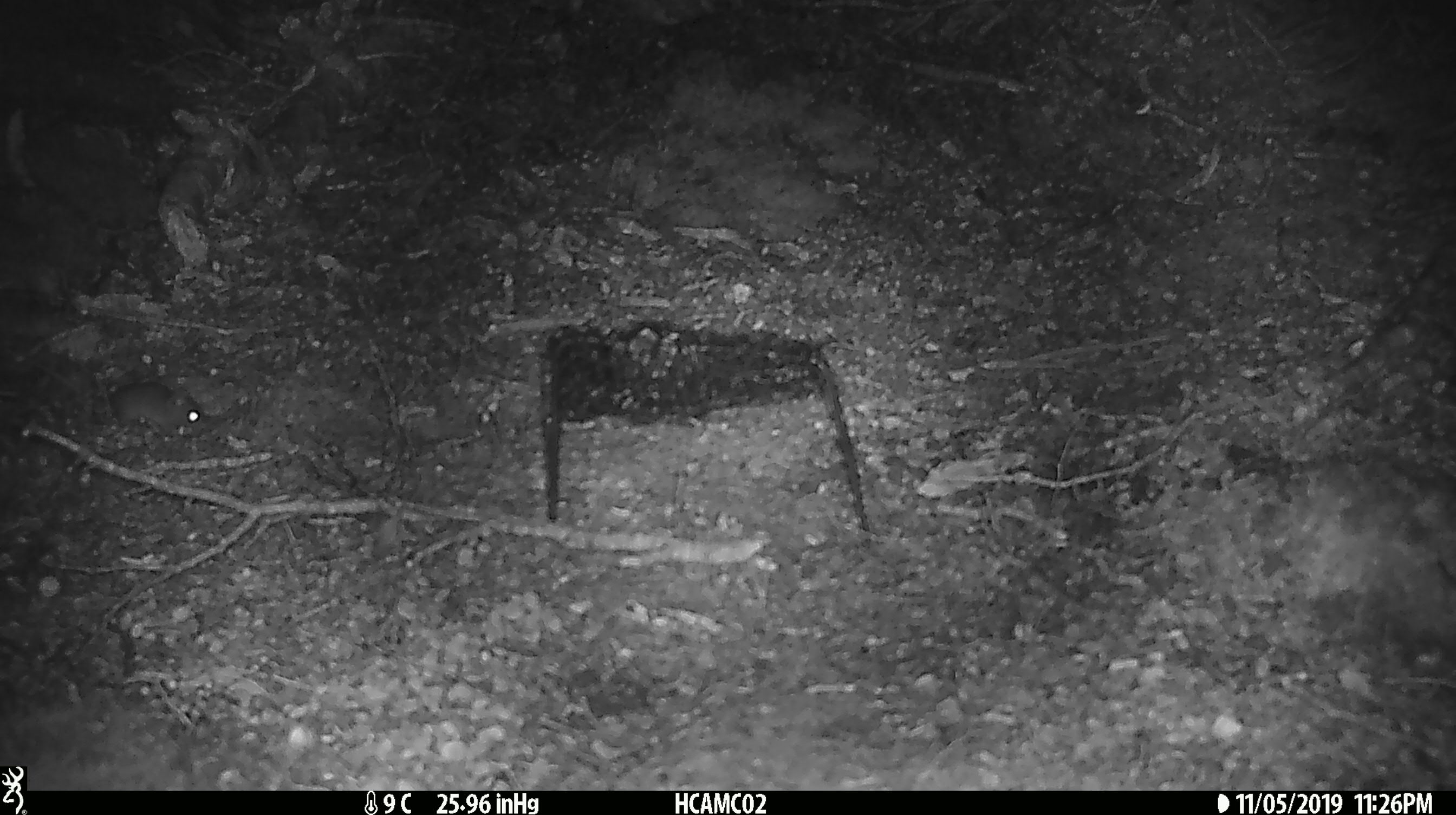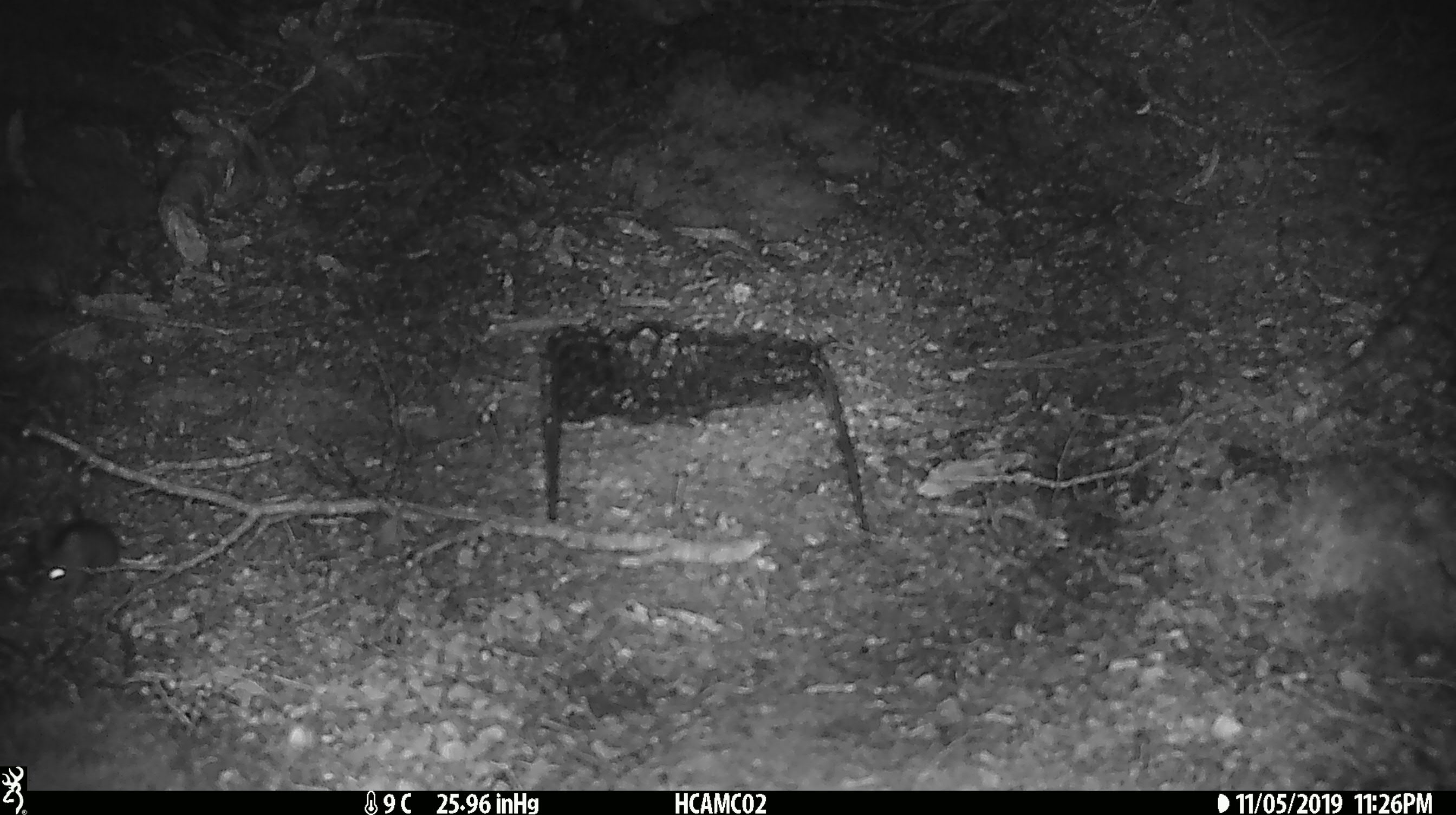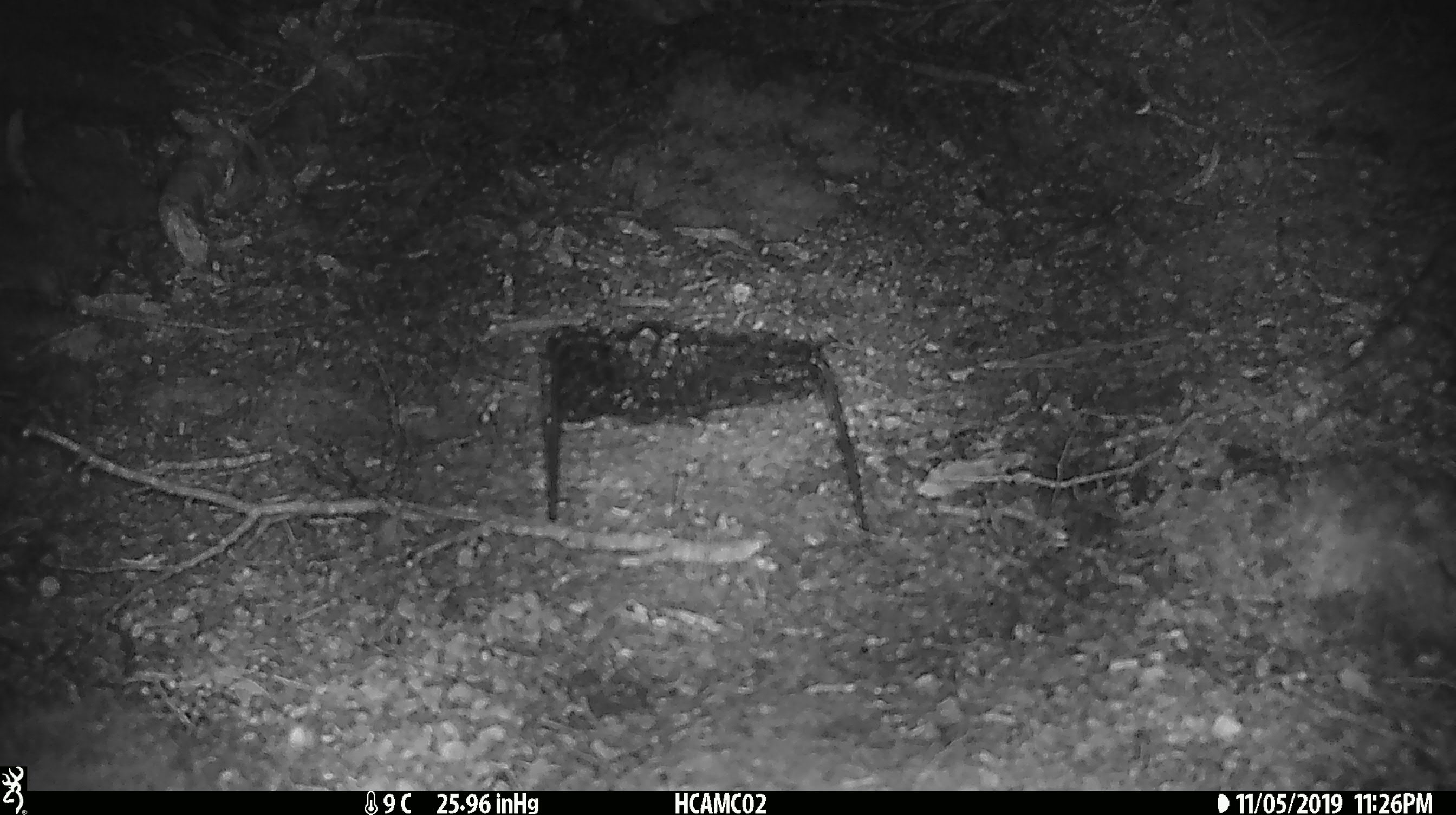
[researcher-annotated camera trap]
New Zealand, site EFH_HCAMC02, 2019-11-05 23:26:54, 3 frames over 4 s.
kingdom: Animalia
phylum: Chordata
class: Mammalia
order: Rodentia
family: Muridae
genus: Mus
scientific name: Mus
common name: mouse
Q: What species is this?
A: Mouse (Mus).